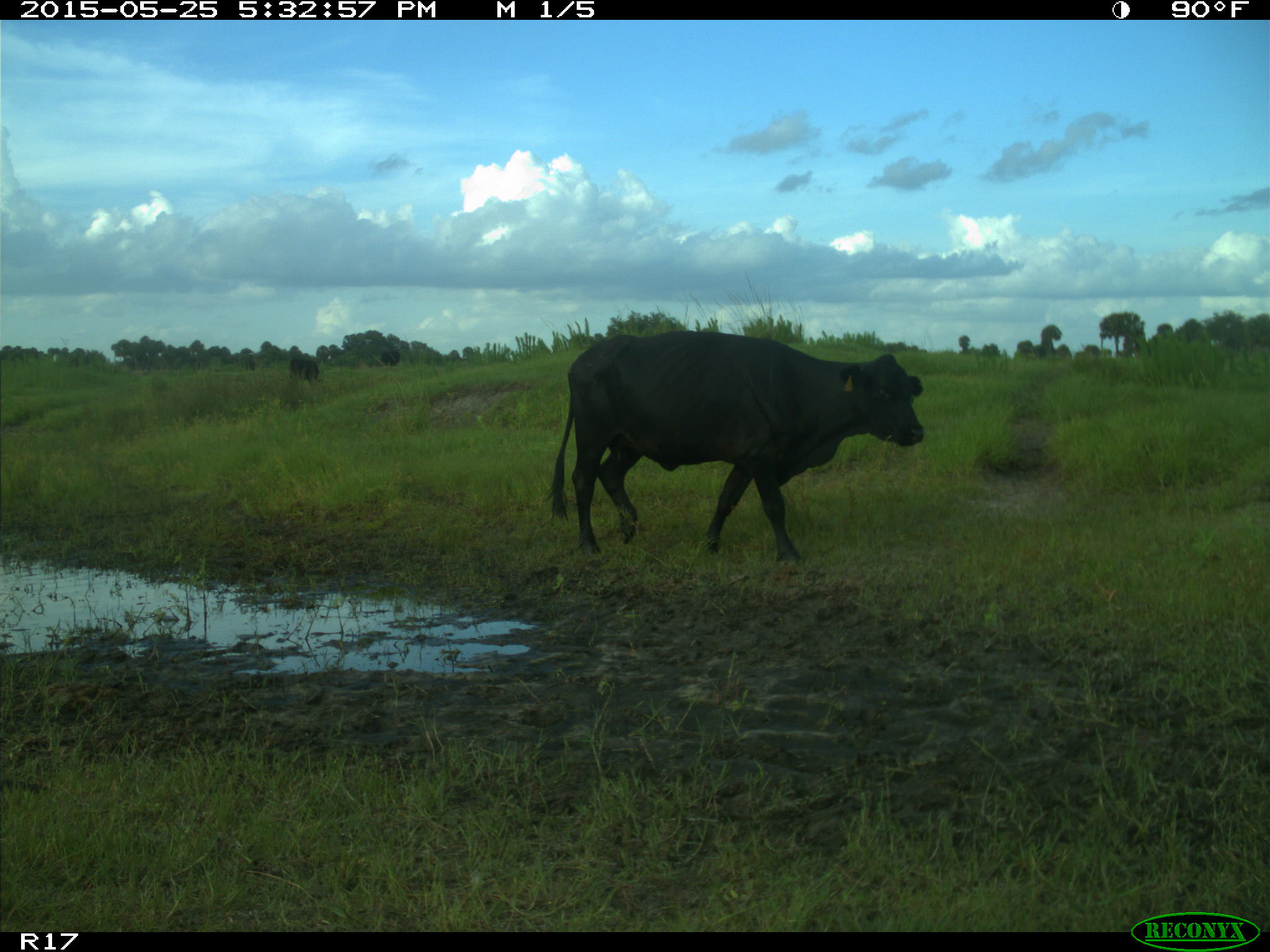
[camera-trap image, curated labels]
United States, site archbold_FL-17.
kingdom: Animalia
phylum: Chordata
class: Mammalia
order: Artiodactyla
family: Bovidae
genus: Bos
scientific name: Bos taurus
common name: domestic cow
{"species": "Bos taurus (domestic cow)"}